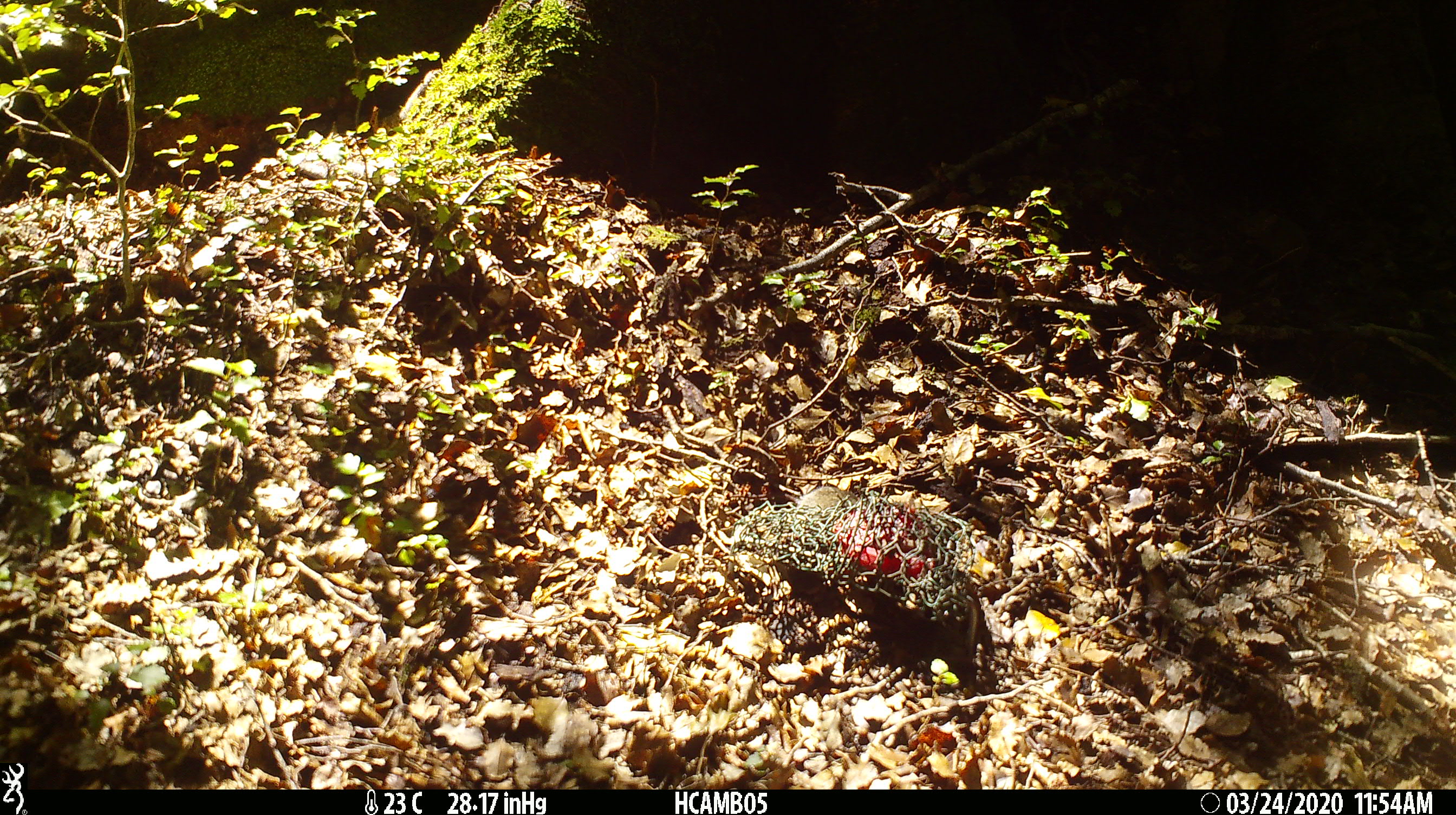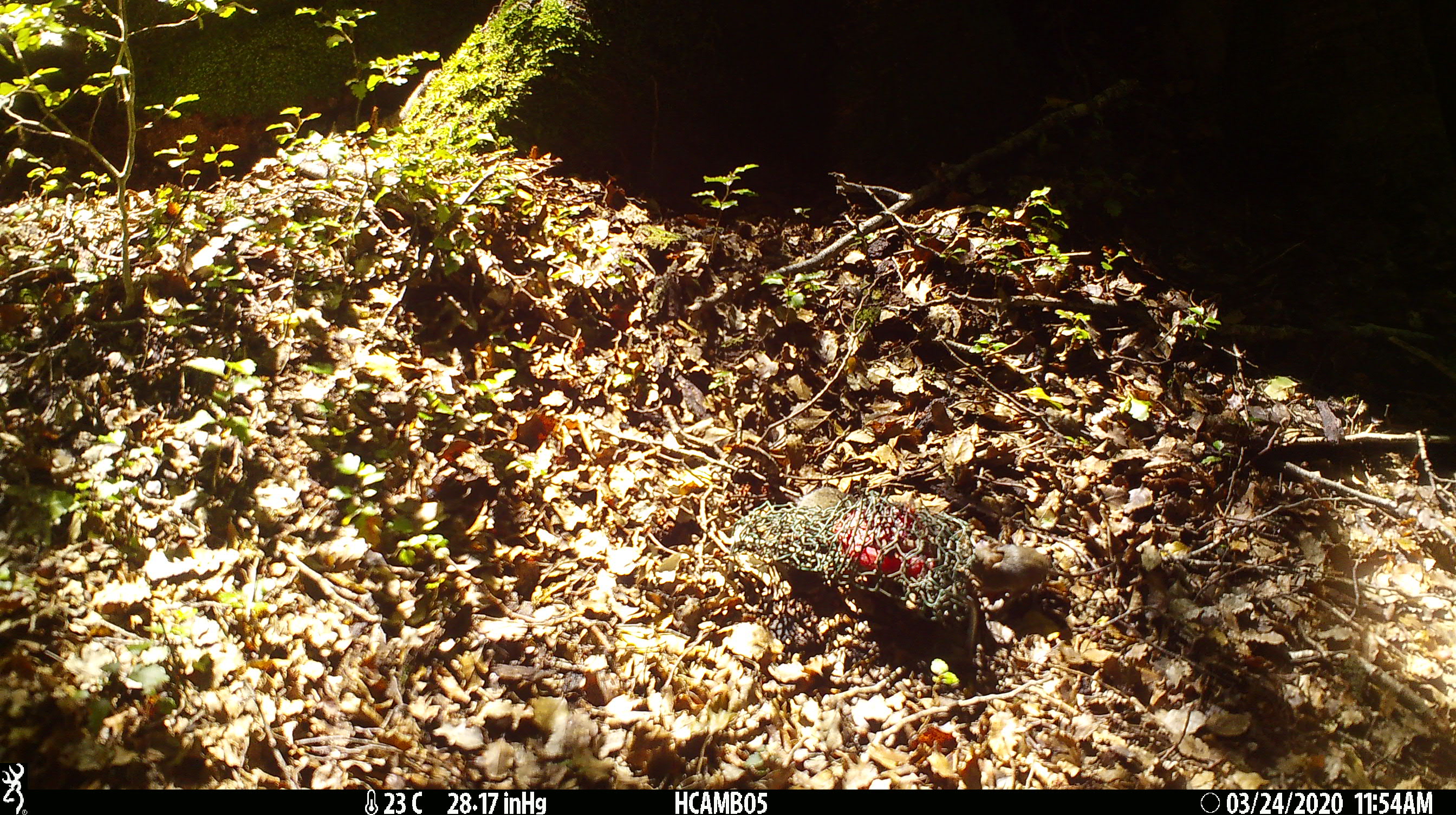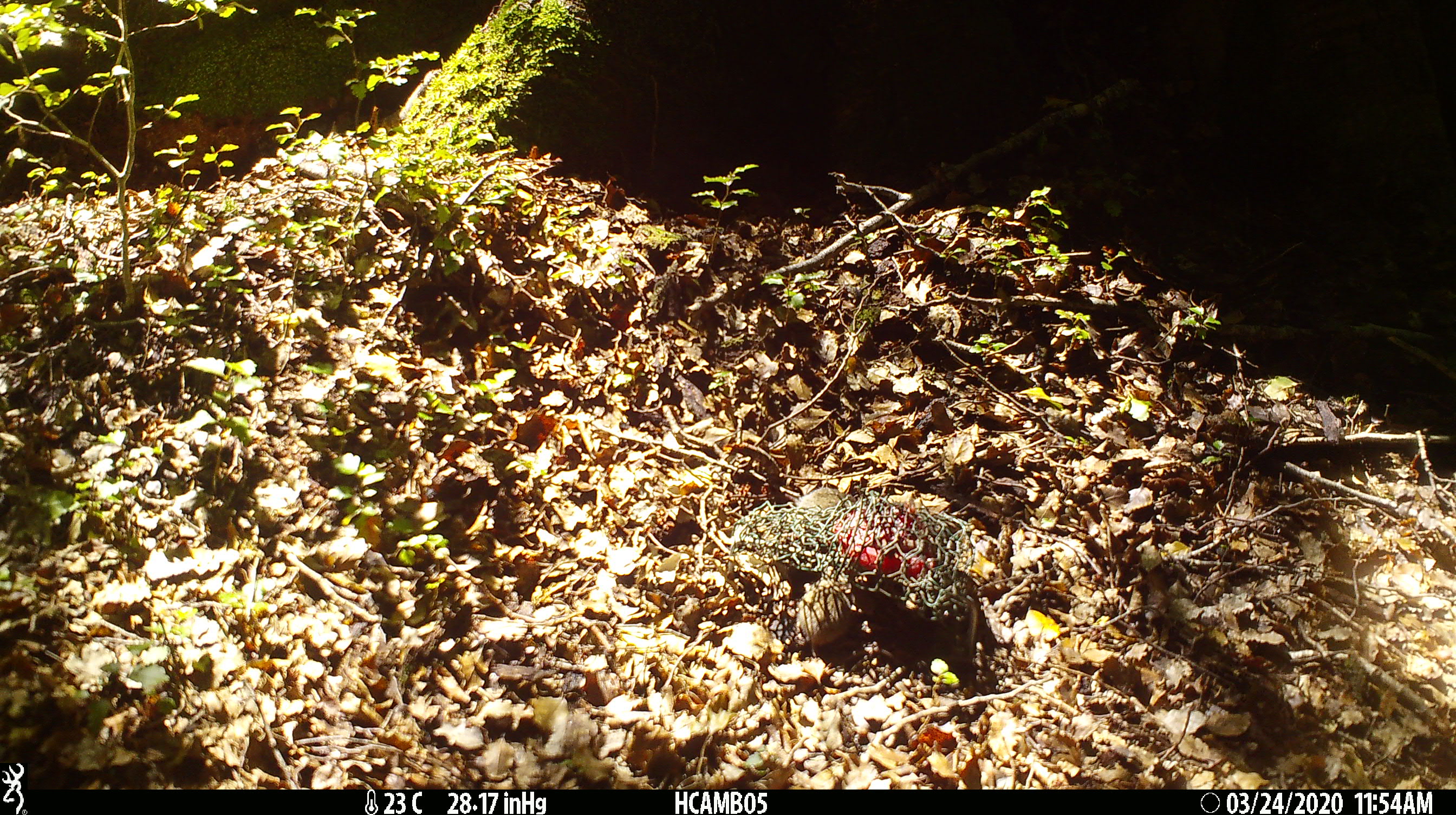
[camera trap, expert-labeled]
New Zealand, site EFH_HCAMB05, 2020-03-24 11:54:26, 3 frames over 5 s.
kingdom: Animalia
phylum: Chordata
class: Mammalia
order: Rodentia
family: Muridae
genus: Mus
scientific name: Mus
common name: mouse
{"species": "mouse (Mus)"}